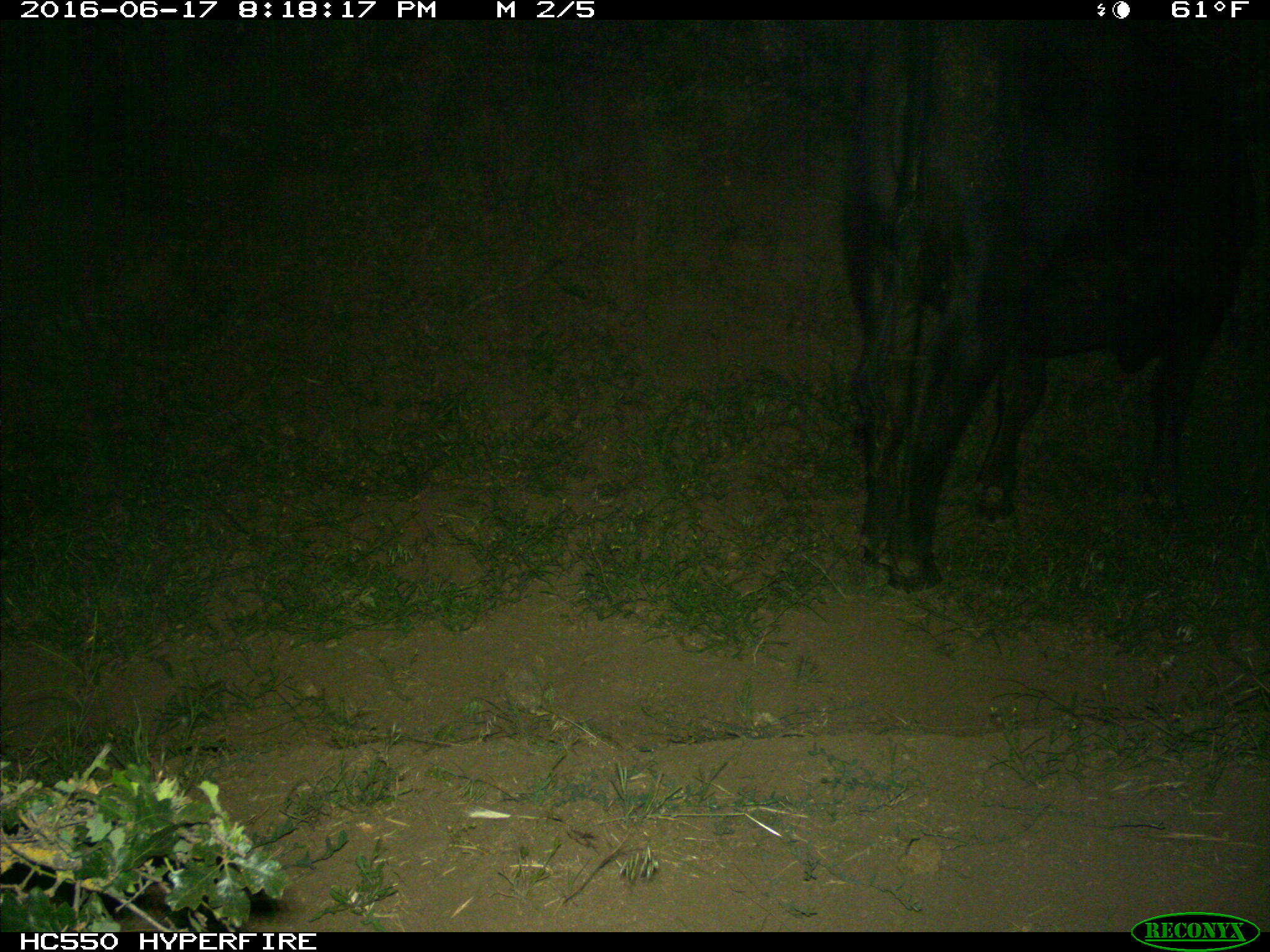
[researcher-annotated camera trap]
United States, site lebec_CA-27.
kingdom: Animalia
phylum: Chordata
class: Mammalia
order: Artiodactyla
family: Bovidae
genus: Bos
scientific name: Bos taurus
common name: domestic cow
Bos taurus (domestic cow).